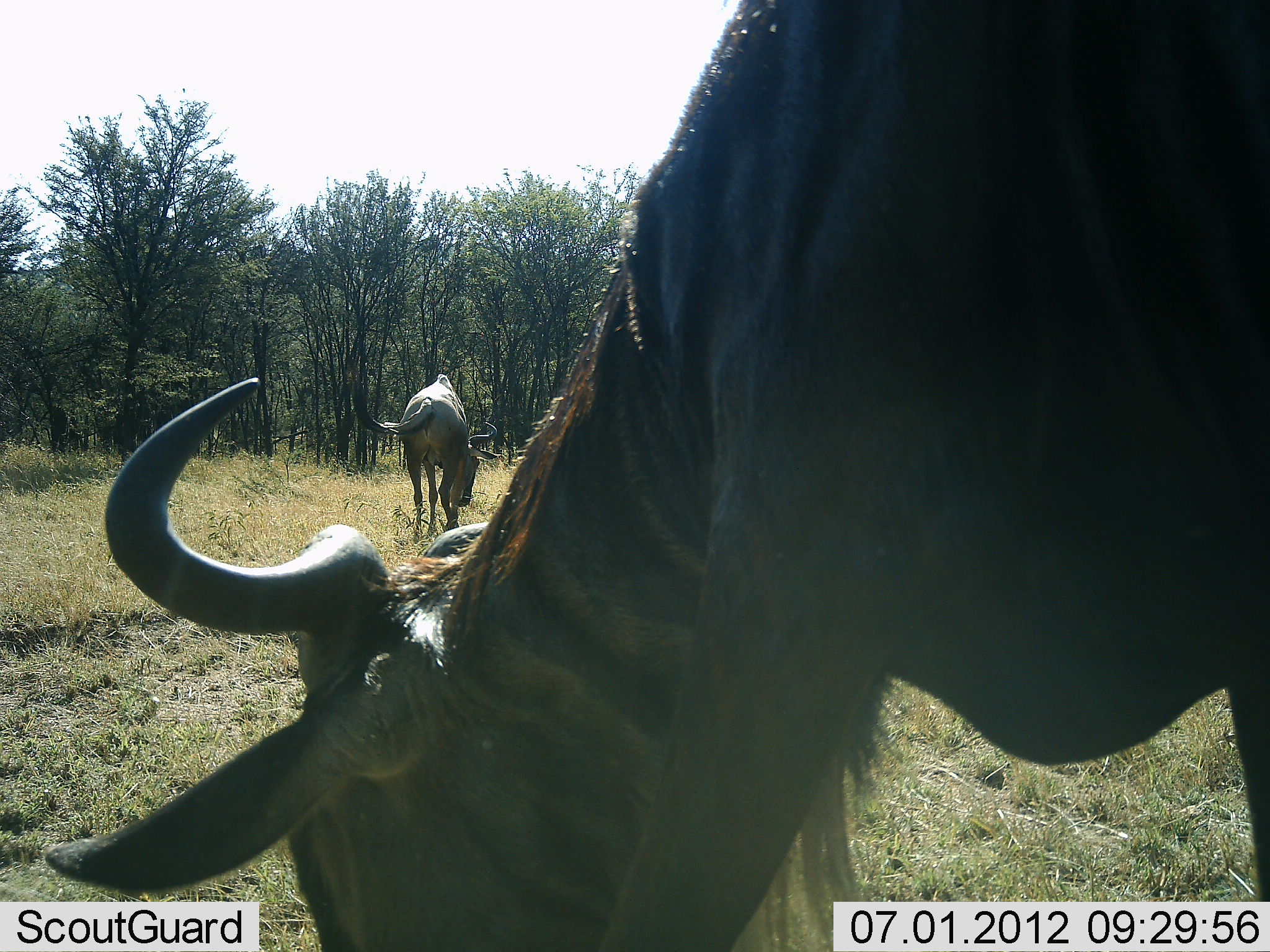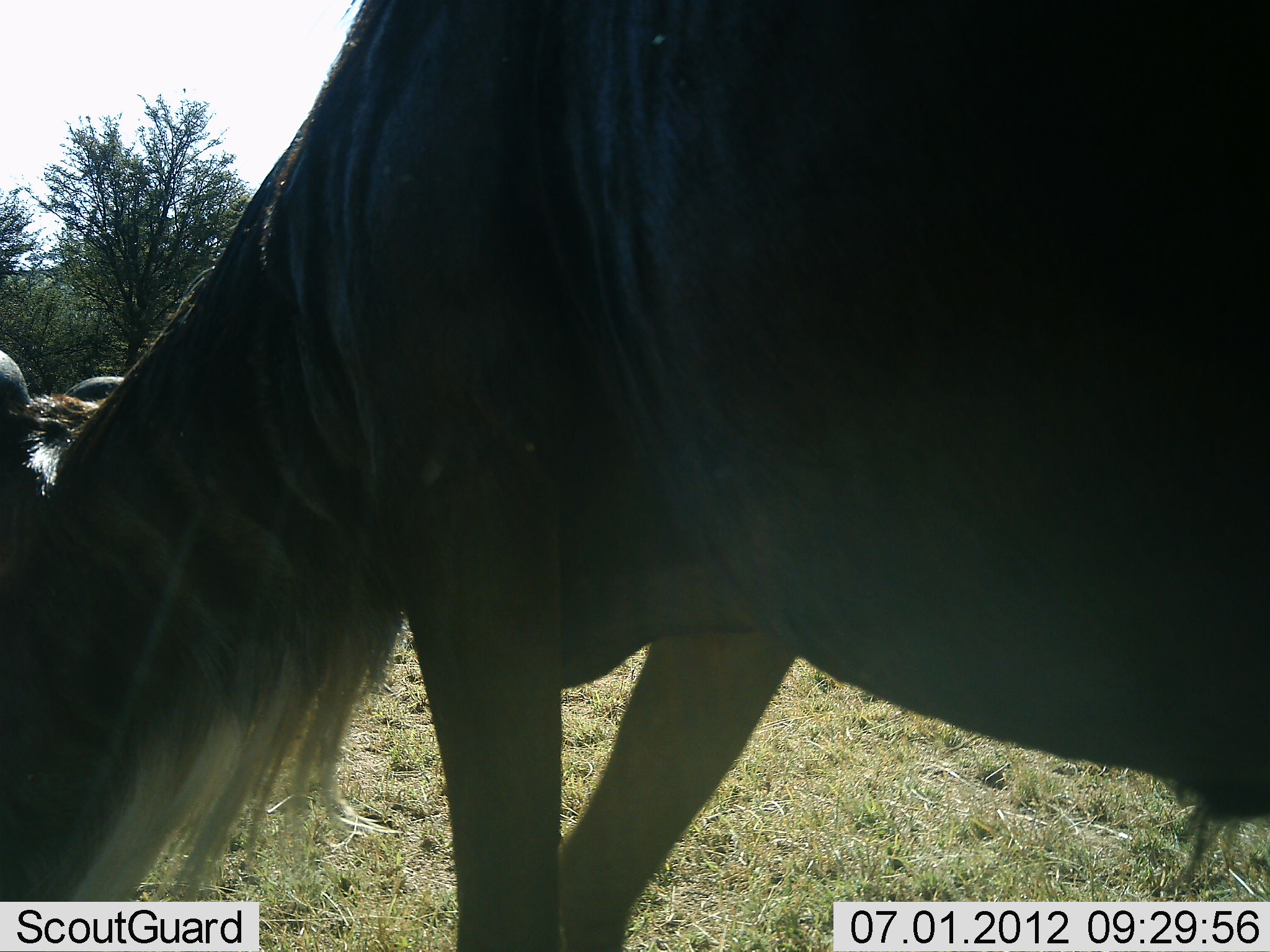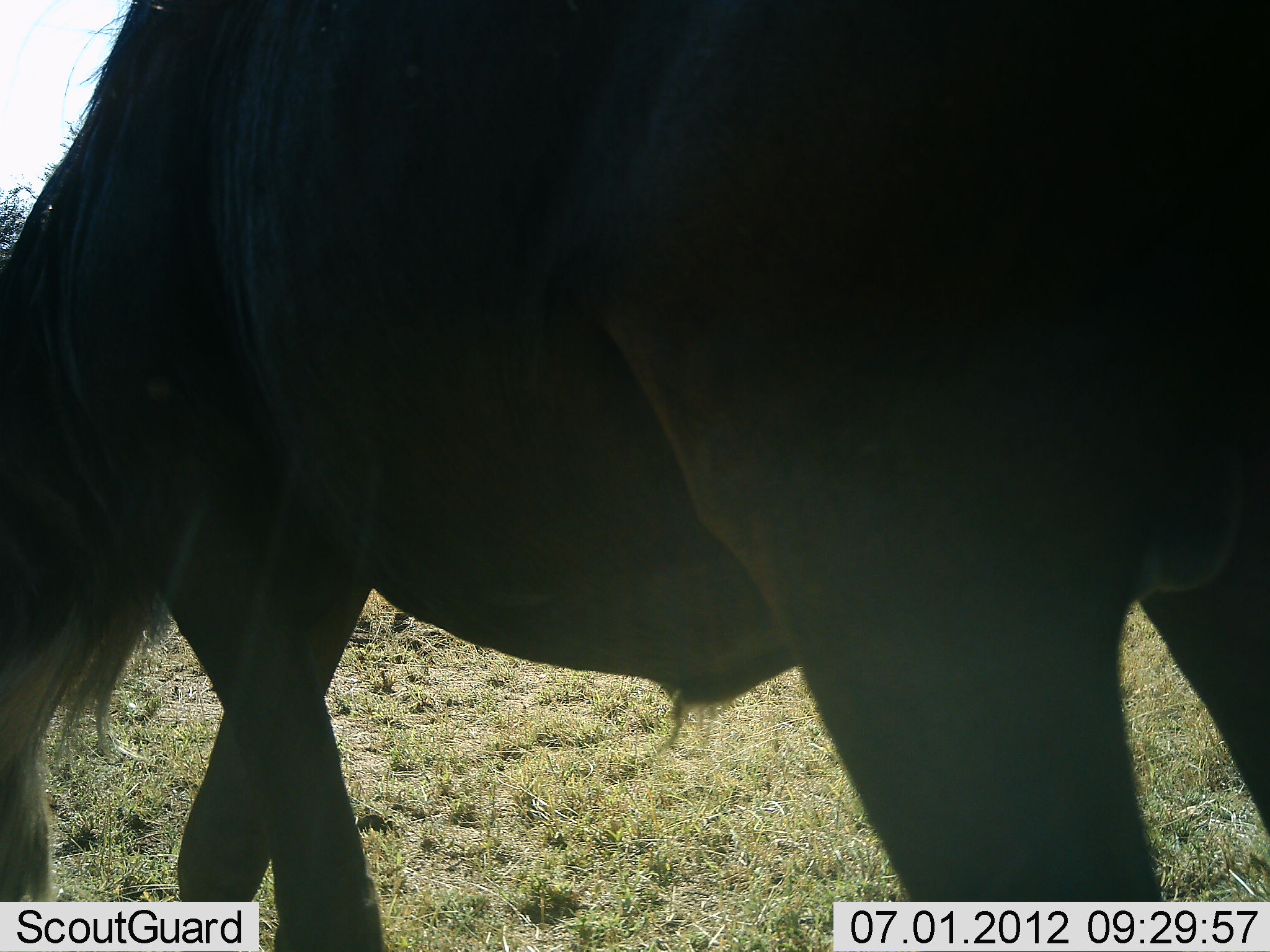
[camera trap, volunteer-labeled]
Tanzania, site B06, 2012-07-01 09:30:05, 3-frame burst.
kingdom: Animalia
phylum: Chordata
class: Mammalia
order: Artiodactyla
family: Bovidae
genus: Connochaetes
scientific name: Connochaetes taurinus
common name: blue wildebeest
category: wildebeest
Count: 2.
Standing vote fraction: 20%.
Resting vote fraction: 0%.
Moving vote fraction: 40%.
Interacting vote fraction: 0%.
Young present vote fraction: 0%.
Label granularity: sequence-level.